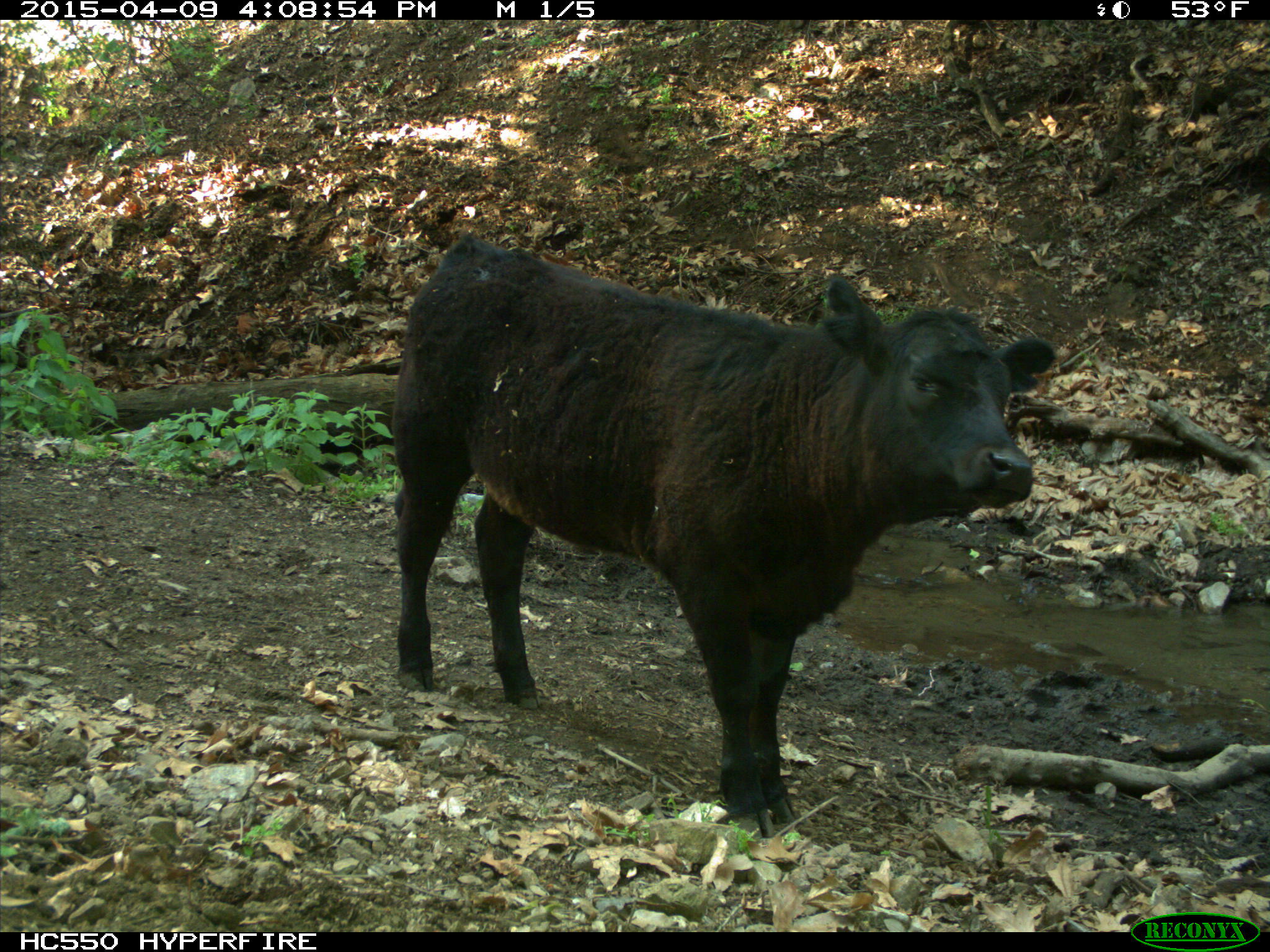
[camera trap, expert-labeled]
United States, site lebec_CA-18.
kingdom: Animalia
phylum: Chordata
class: Mammalia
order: Artiodactyla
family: Bovidae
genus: Bos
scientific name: Bos taurus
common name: domestic cow